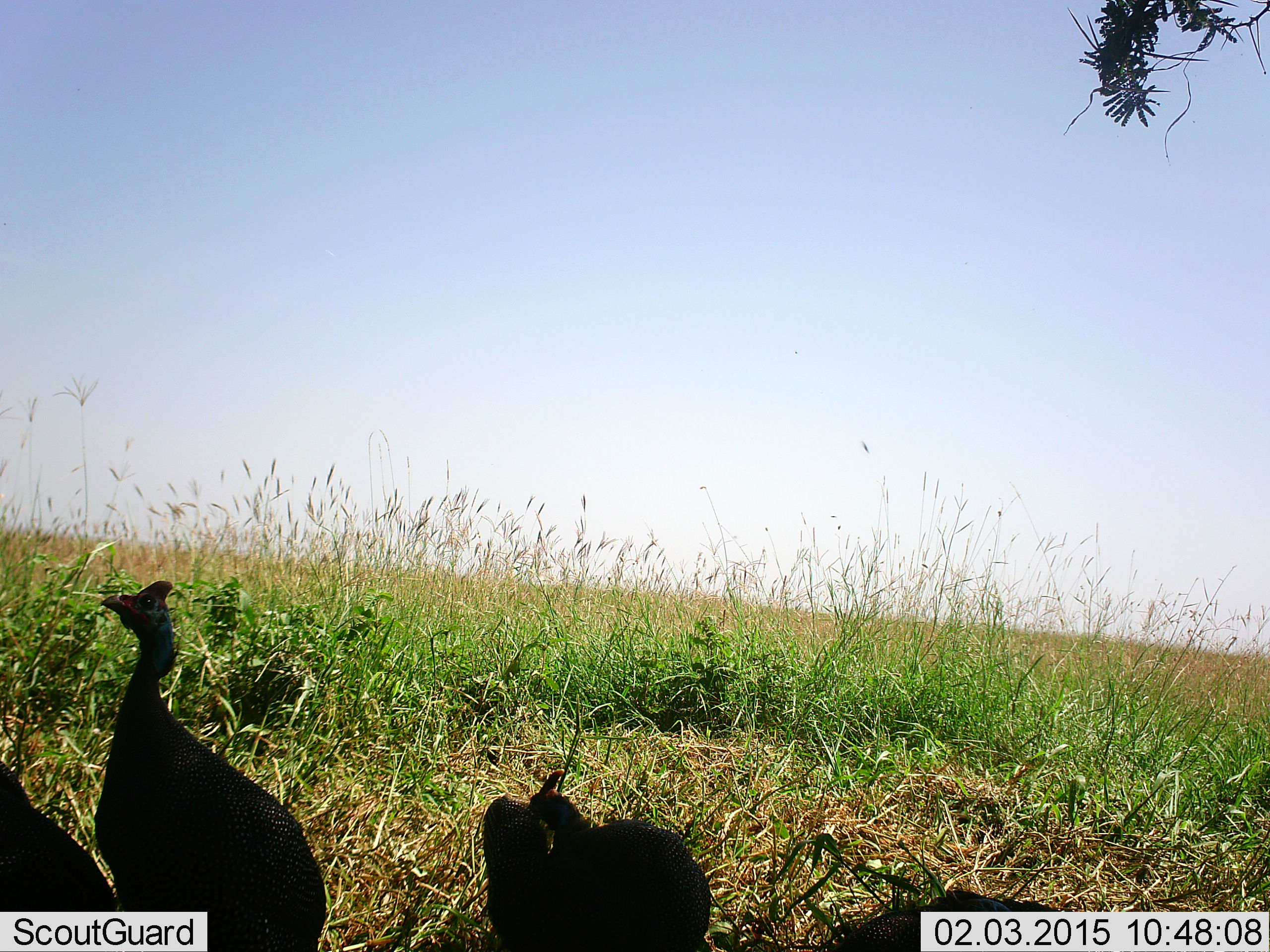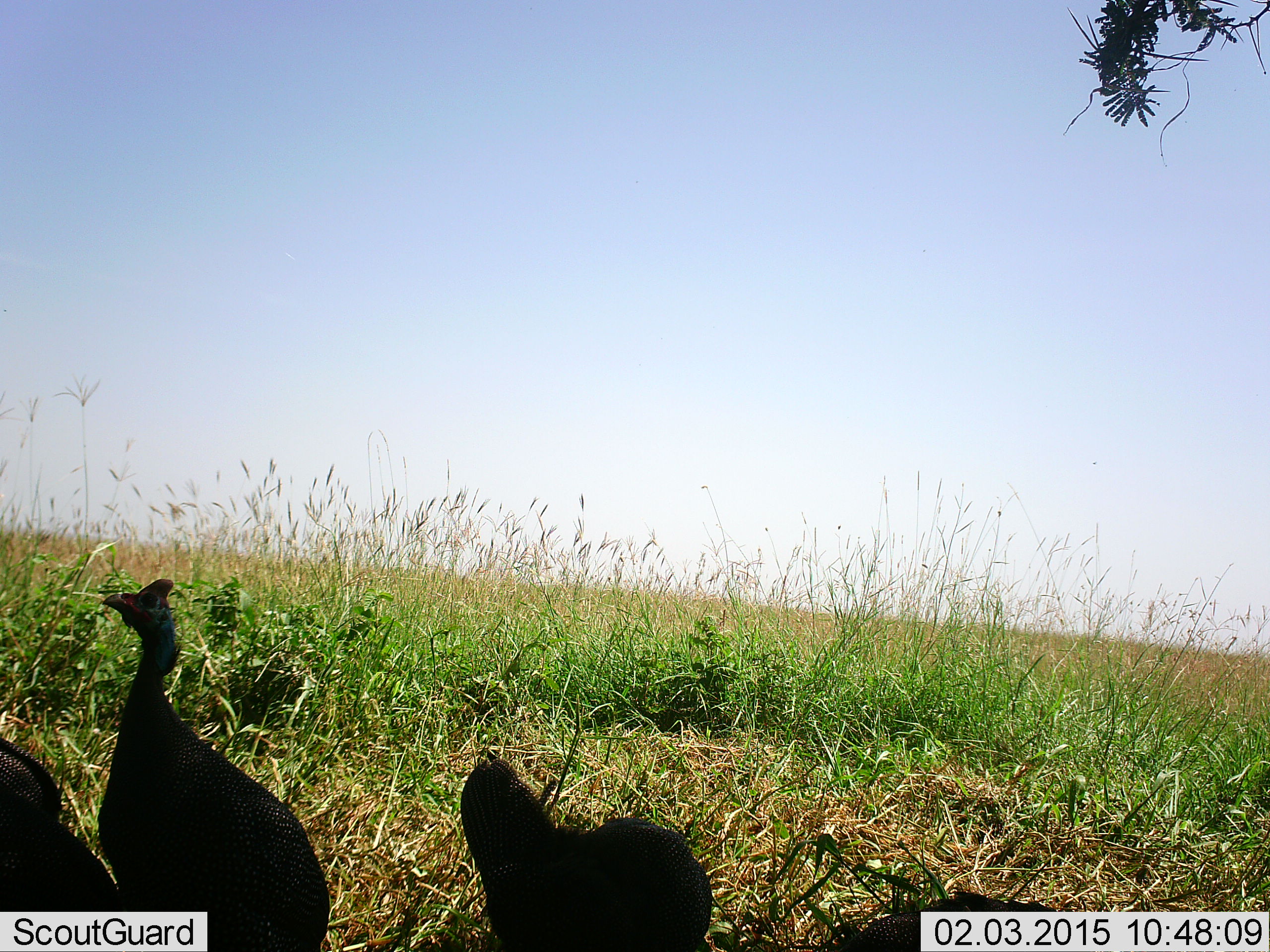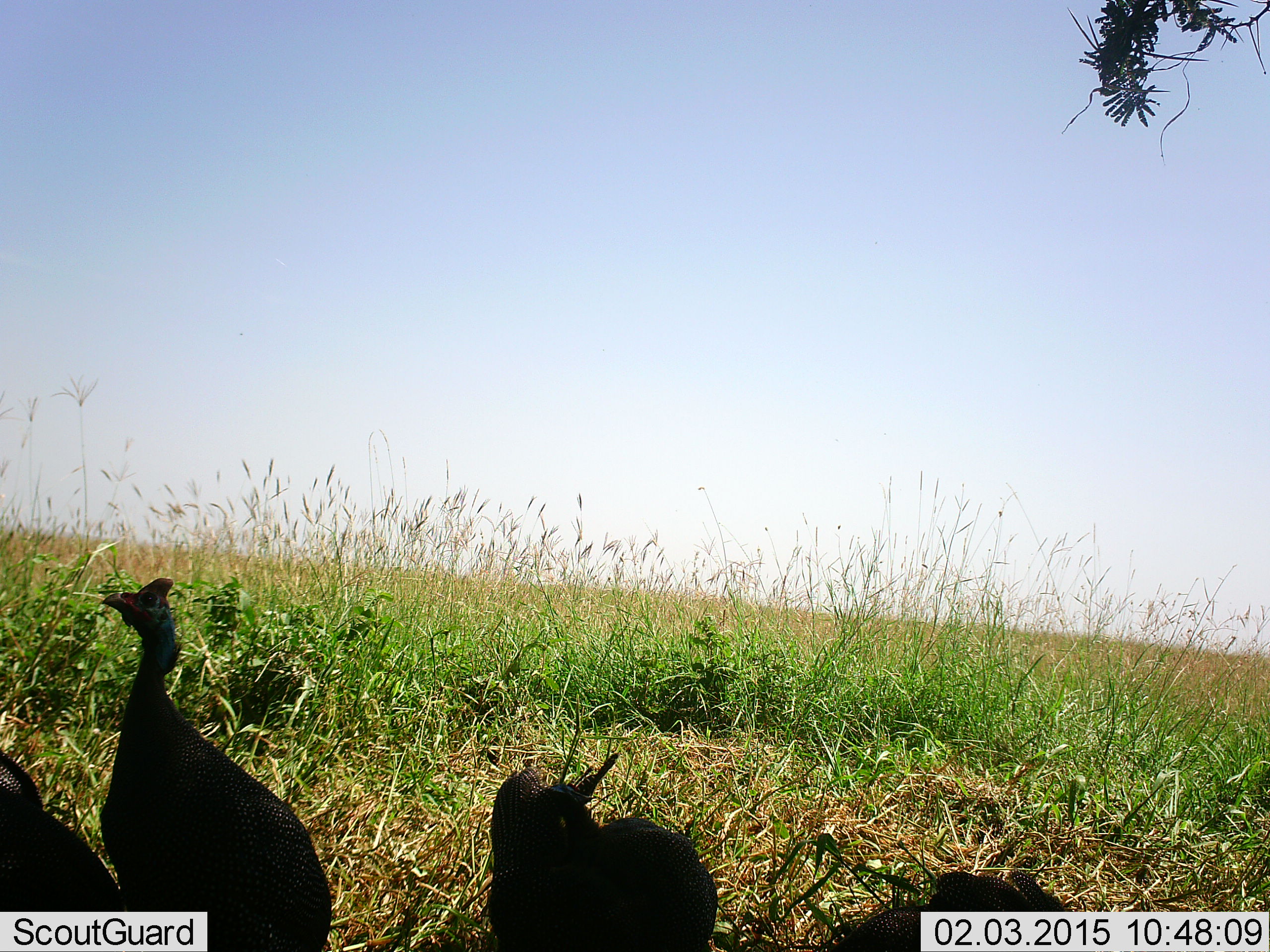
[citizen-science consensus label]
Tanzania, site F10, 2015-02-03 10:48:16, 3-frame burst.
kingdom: Animalia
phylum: Chordata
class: Aves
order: Galliformes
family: Numididae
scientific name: Numididae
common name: guinea fowl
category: guineafowl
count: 4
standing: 80%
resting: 10%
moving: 10%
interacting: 0%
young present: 0%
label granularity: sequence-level